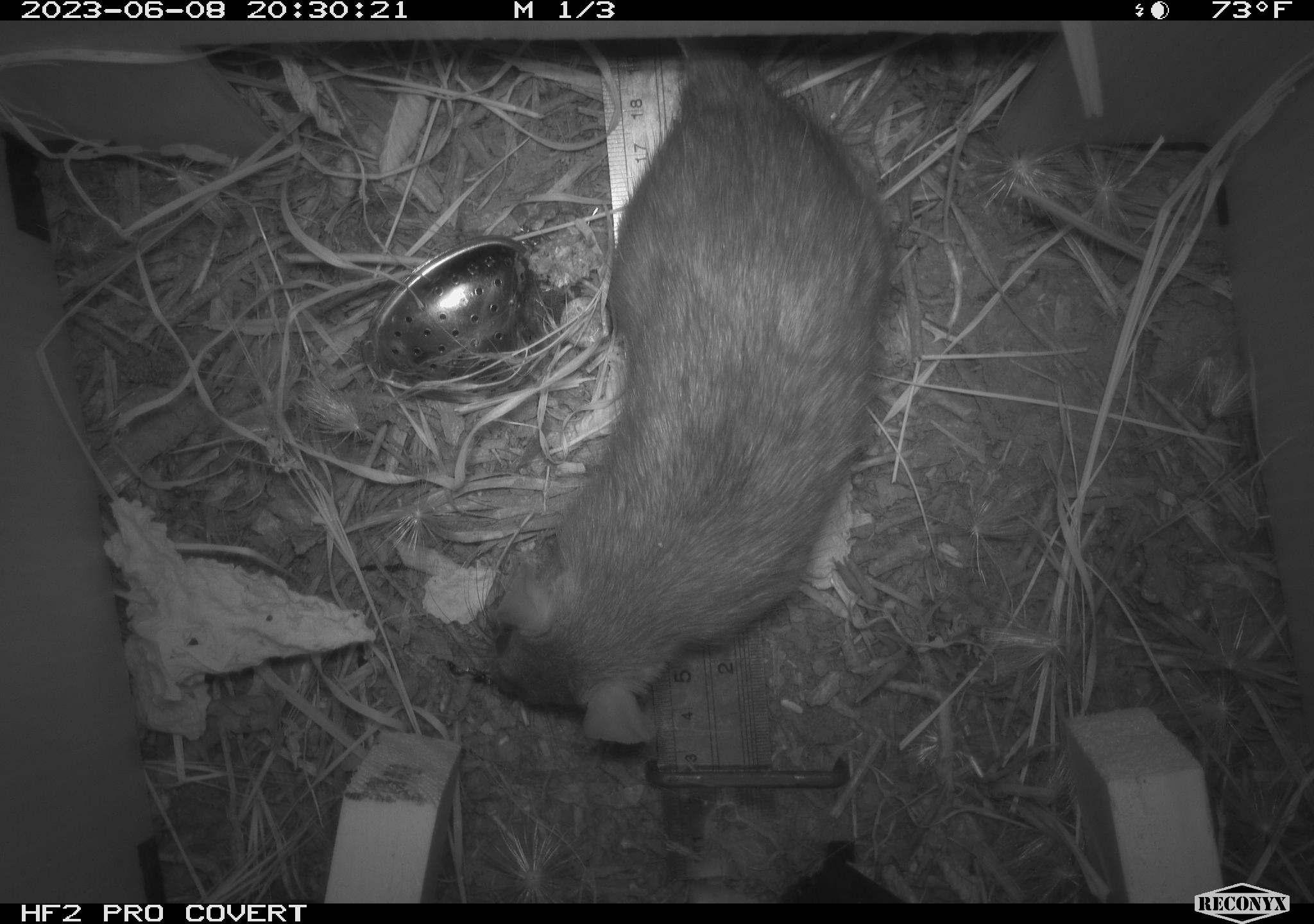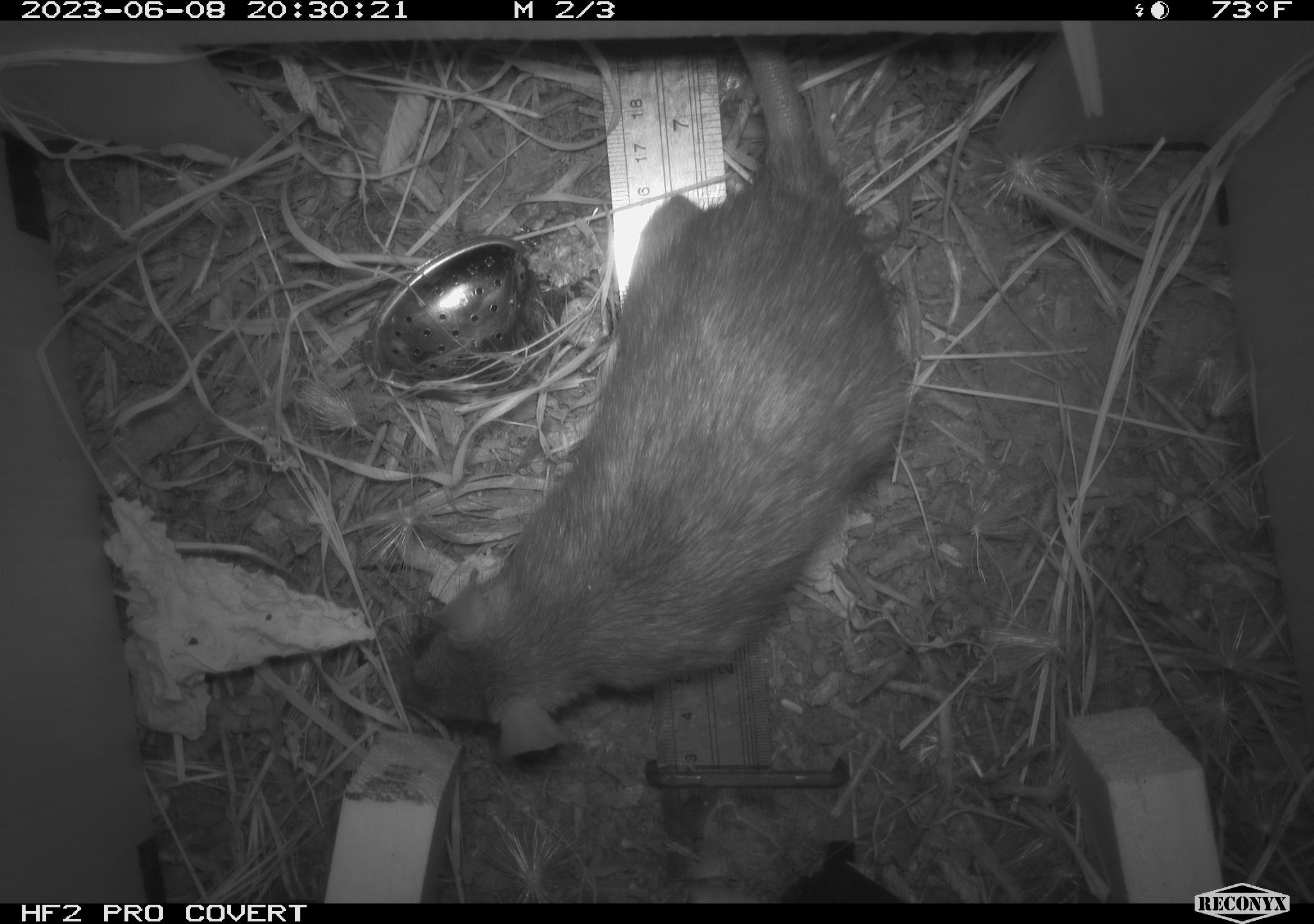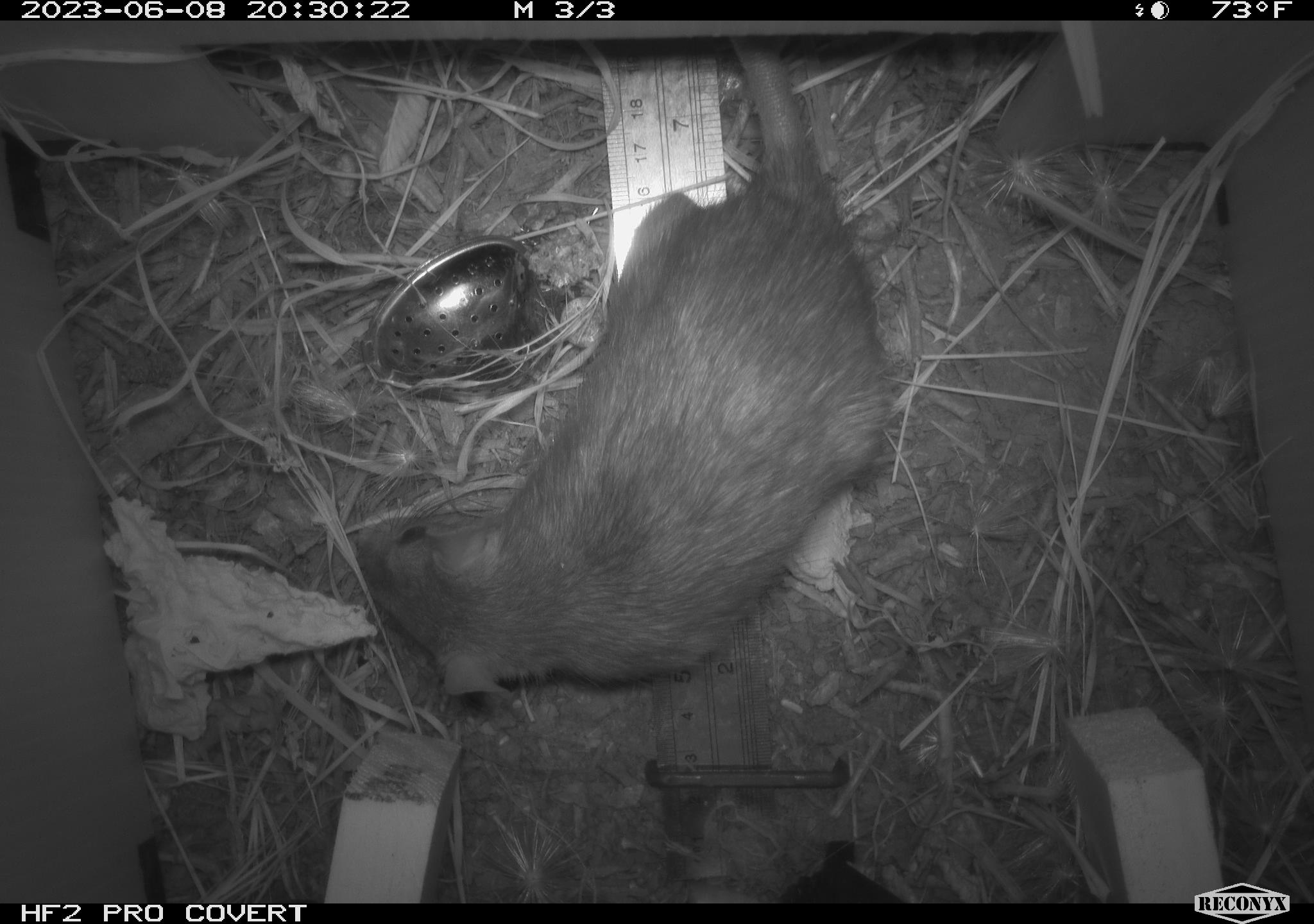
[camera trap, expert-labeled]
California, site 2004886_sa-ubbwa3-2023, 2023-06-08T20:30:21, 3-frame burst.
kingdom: Animalia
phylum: Chordata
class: Mammalia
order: Rodentia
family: Muridae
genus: Rattus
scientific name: Rattus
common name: rat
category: rattus species